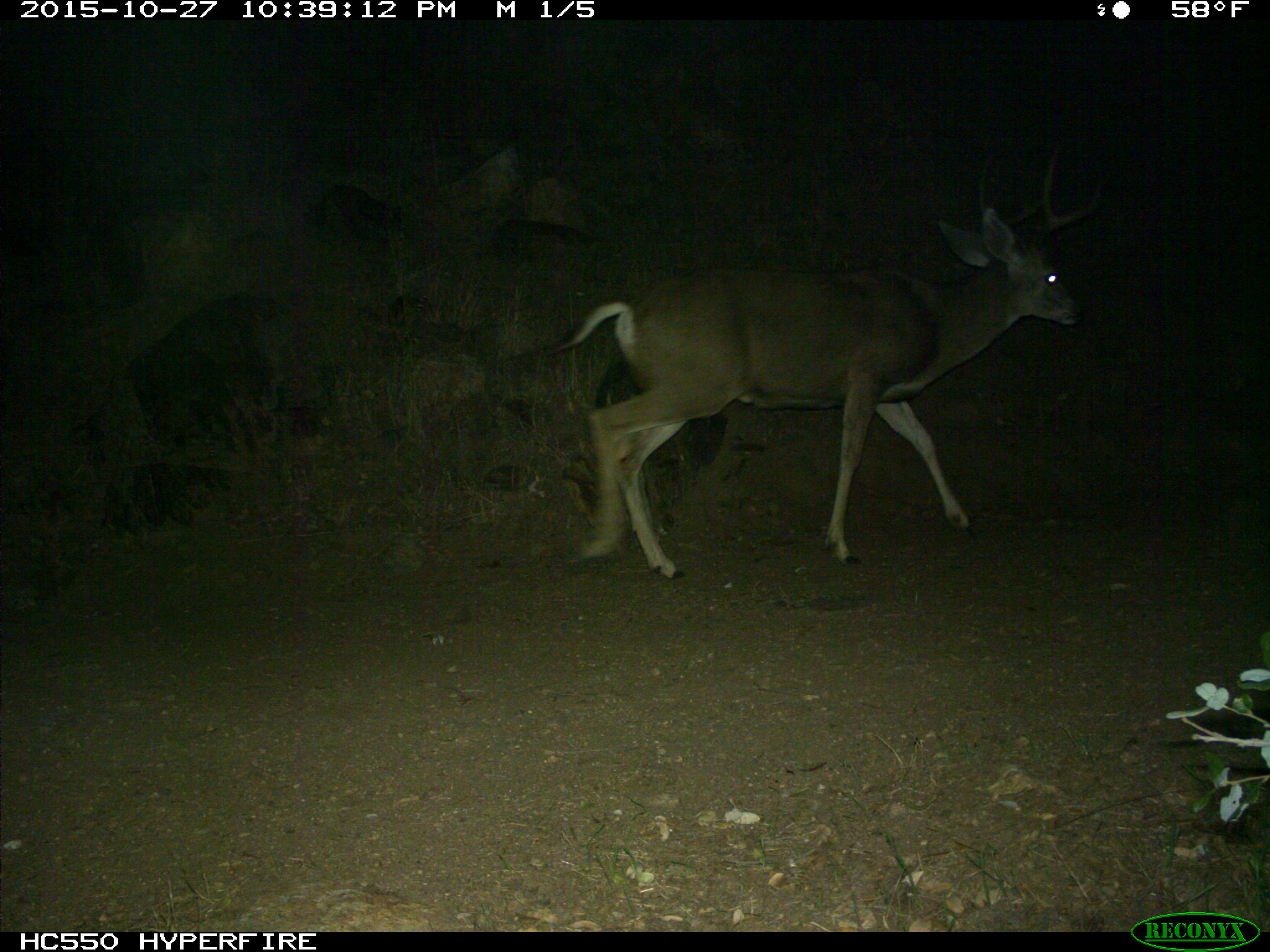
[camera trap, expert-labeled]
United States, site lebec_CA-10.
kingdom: Animalia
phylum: Chordata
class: Mammalia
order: Artiodactyla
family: Cervidae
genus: Odocoileus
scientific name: Odocoileus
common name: deer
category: unidentified deer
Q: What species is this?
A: Unidentified deer (deer) (Odocoileus).